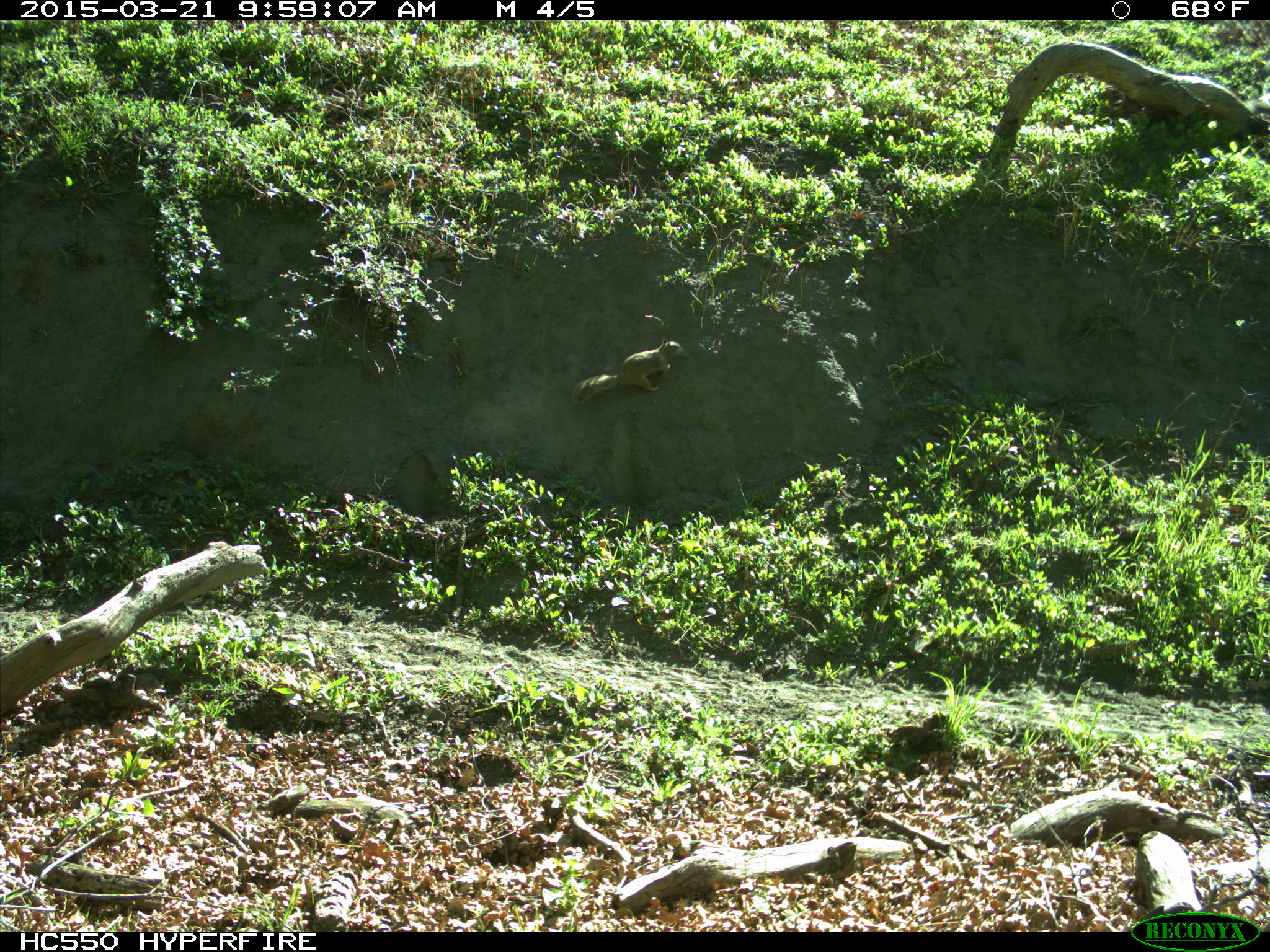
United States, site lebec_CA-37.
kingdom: Animalia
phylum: Chordata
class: Mammalia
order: Rodentia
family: Sciuridae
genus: Otospermophilus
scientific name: Otospermophilus beecheyi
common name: california ground squirrel